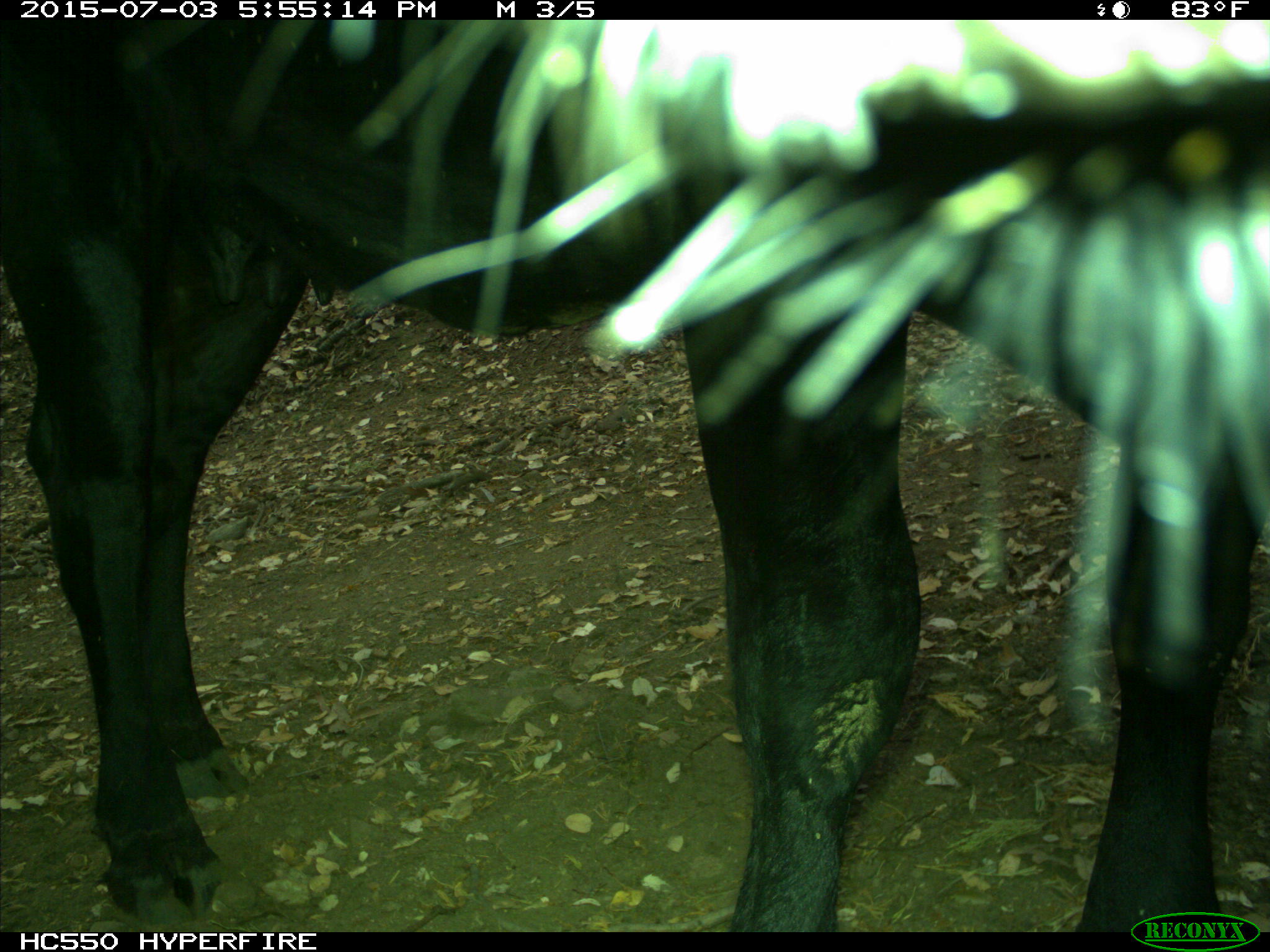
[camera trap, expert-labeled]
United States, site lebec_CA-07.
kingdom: Animalia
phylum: Chordata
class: Mammalia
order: Artiodactyla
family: Bovidae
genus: Bos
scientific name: Bos taurus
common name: domestic cow